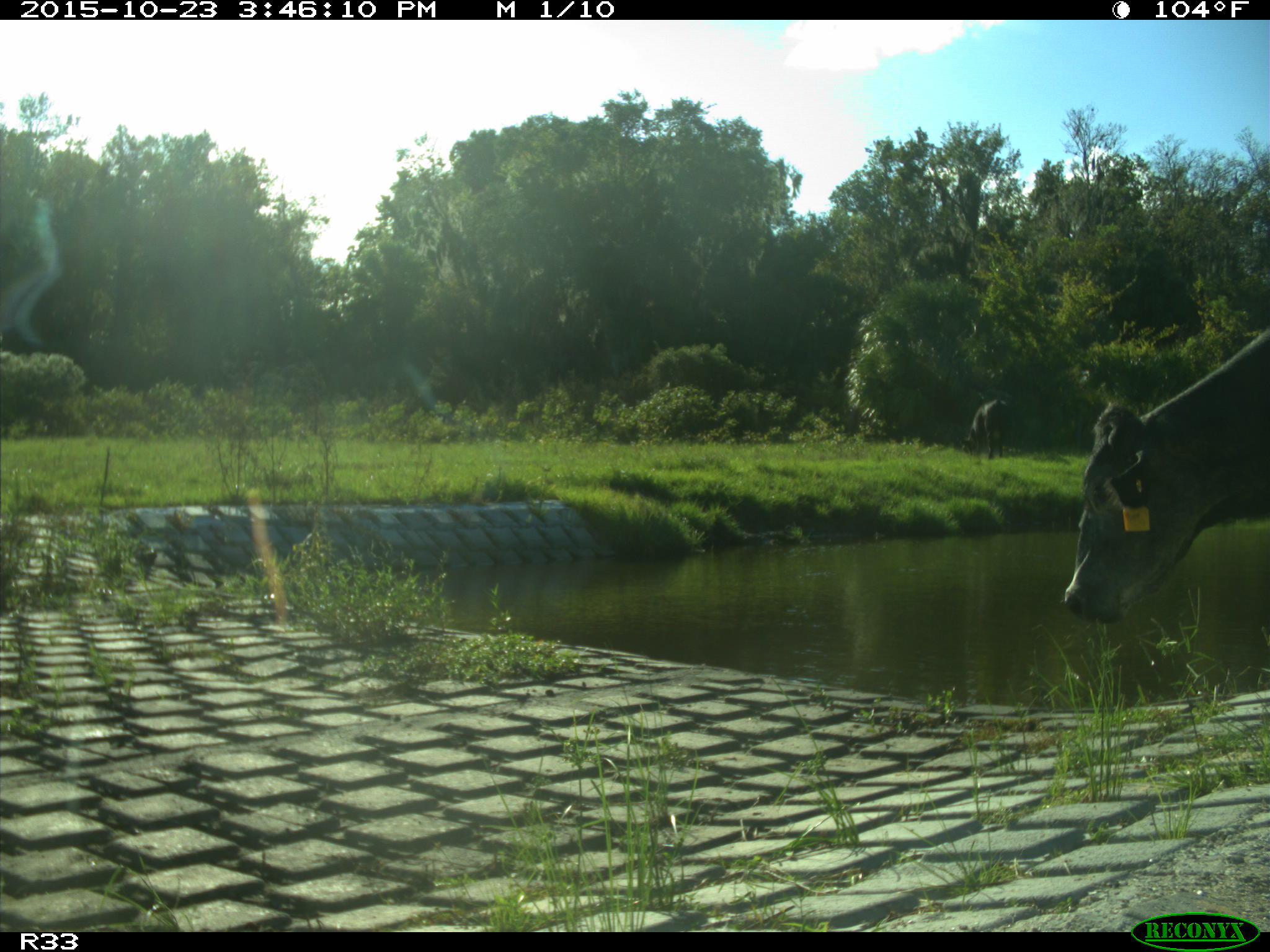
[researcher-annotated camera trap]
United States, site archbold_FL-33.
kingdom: Animalia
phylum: Chordata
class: Mammalia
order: Artiodactyla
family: Bovidae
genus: Bos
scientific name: Bos taurus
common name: domestic cow